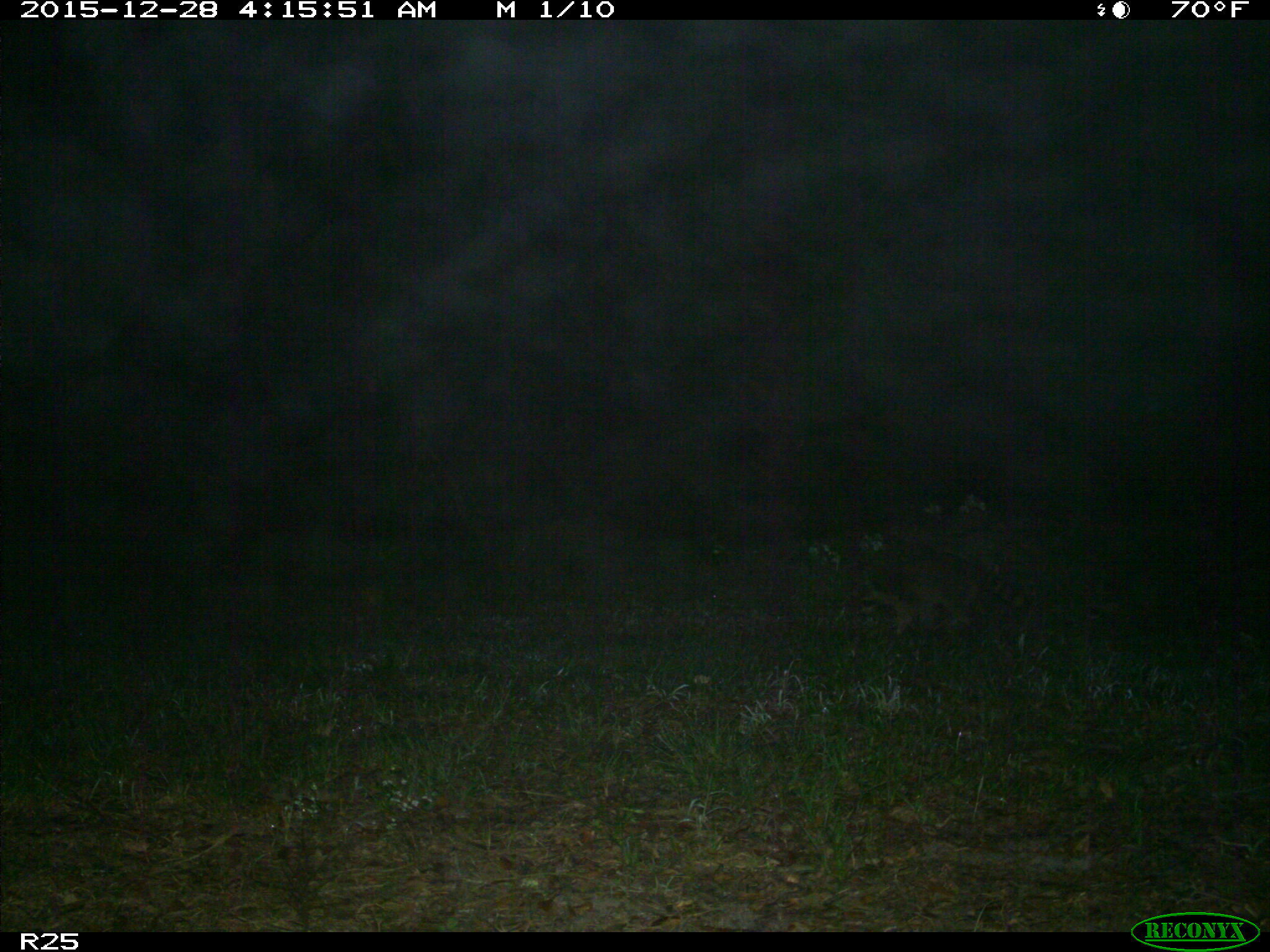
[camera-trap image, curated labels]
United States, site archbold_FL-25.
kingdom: Animalia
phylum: Chordata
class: Mammalia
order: Carnivora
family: Procyonidae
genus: Procyon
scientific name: Procyon lotor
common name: common raccoon